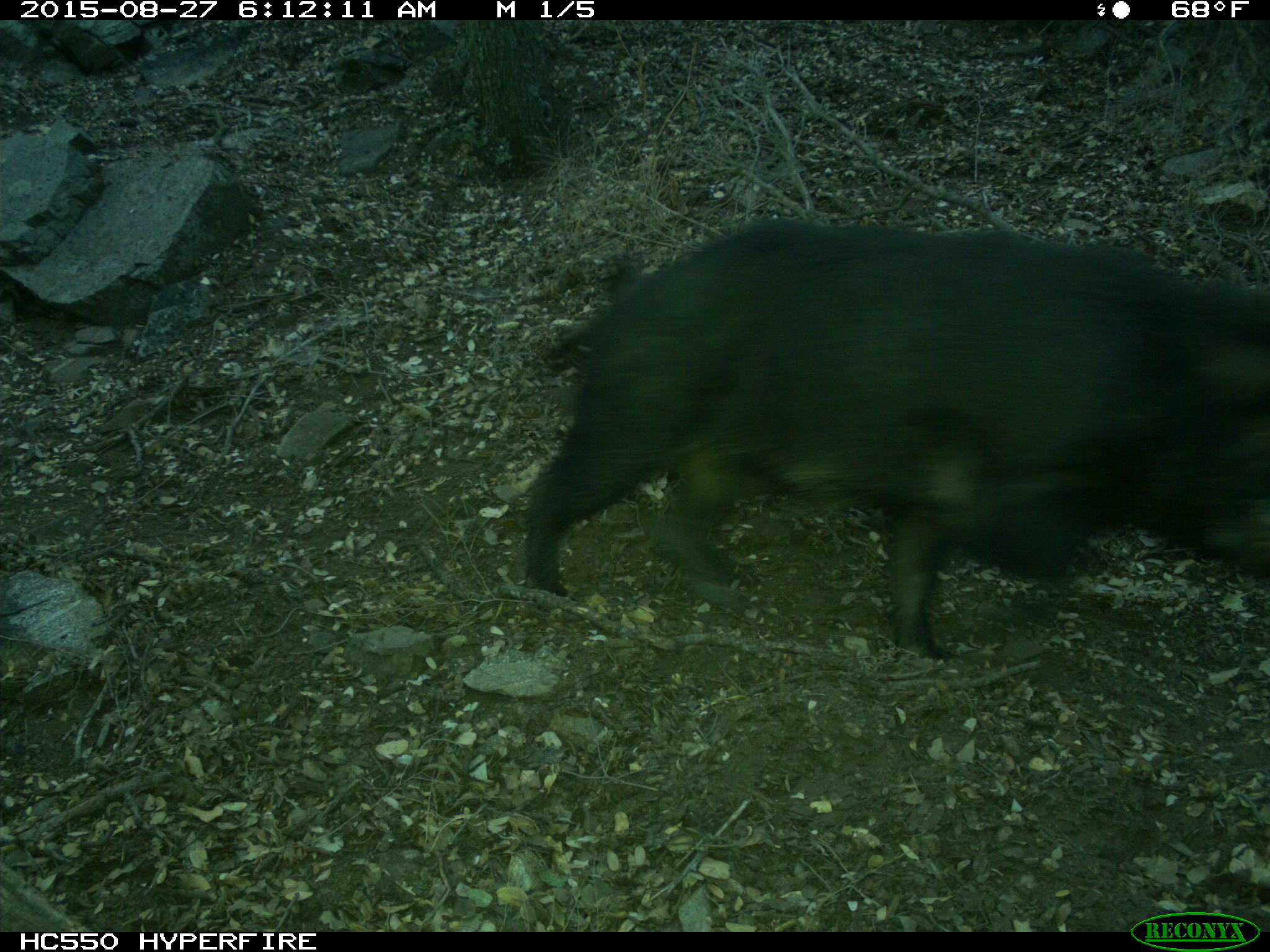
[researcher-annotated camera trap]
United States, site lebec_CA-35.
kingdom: Animalia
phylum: Chordata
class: Mammalia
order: Artiodactyla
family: Suidae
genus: Sus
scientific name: Sus scrofa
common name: wild boar